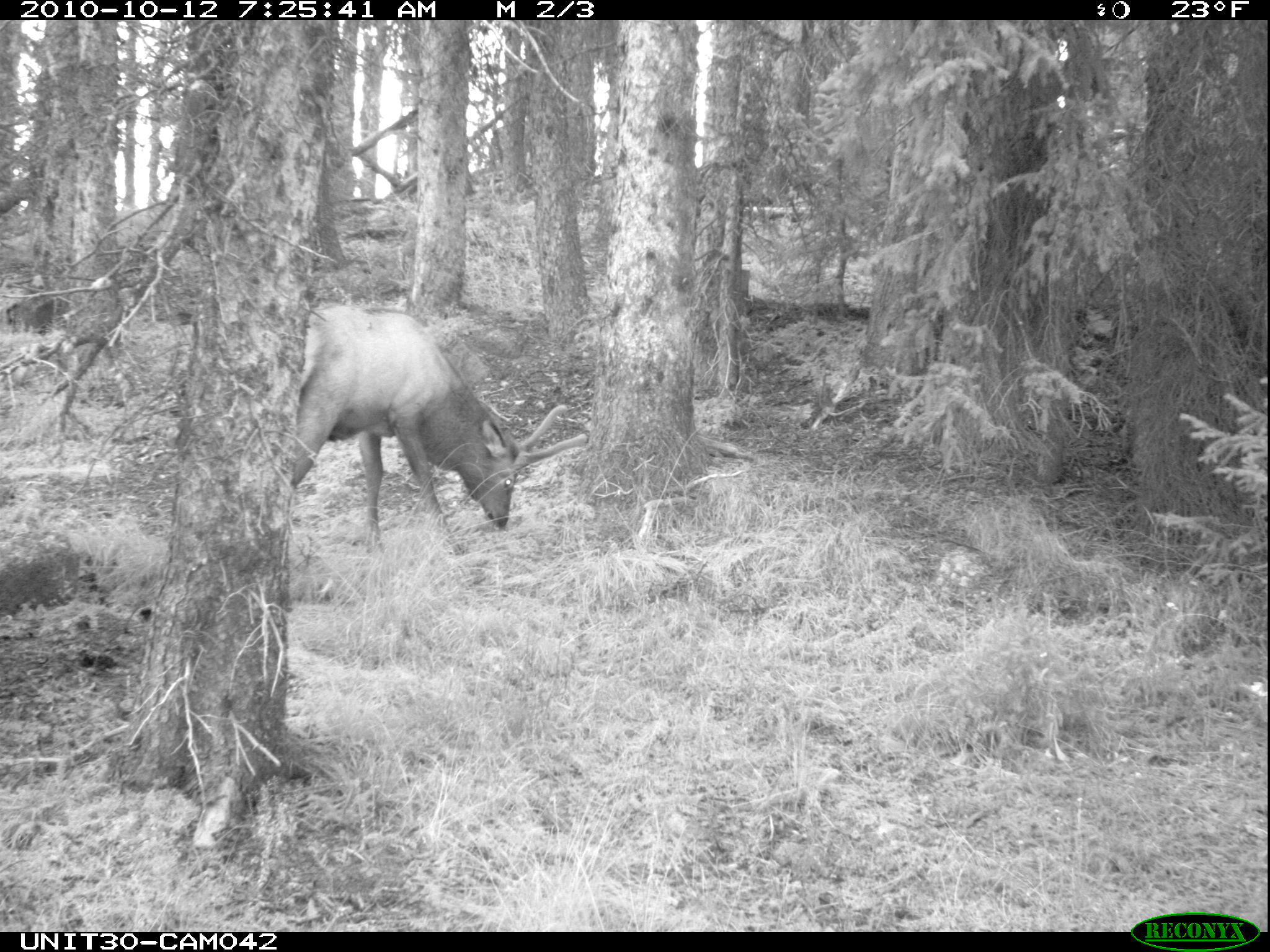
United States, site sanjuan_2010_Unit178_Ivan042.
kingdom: Animalia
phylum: Chordata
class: Mammalia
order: Artiodactyla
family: Cervidae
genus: Cervus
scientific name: Cervus elaphus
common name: red deer